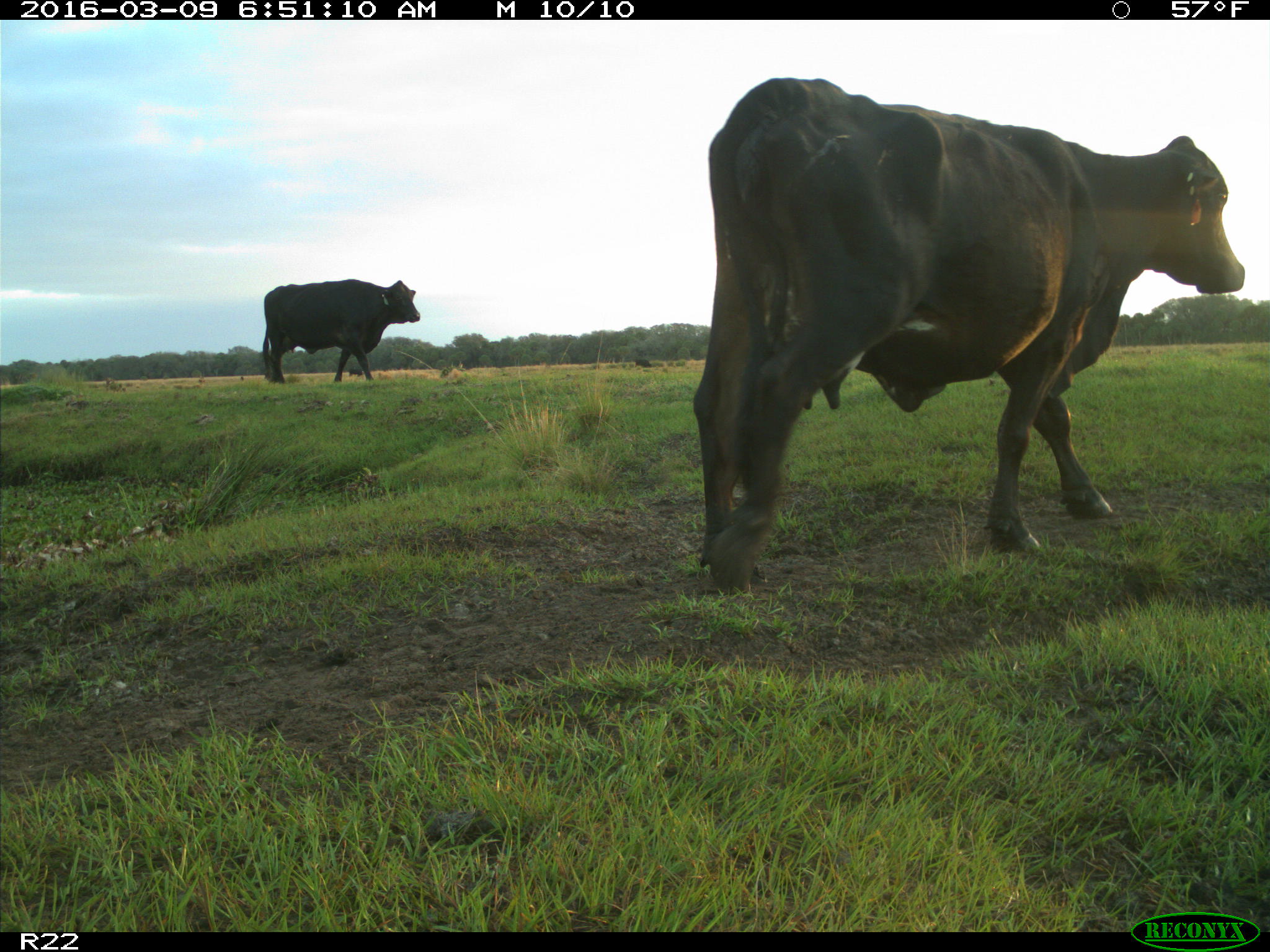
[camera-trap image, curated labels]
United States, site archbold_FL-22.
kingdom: Animalia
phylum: Chordata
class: Mammalia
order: Artiodactyla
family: Bovidae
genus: Bos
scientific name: Bos taurus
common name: domestic cow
Bos taurus (domestic cow).